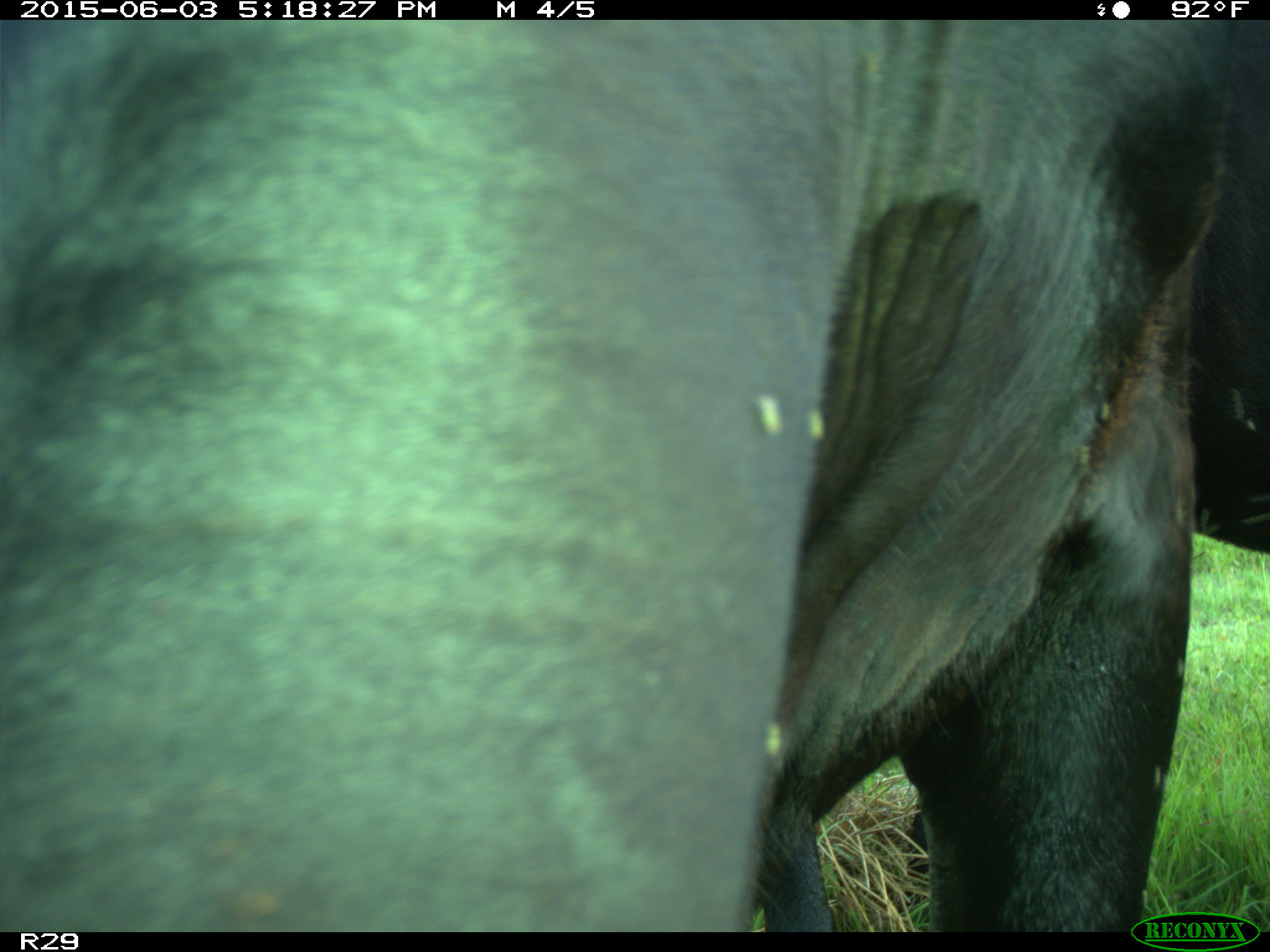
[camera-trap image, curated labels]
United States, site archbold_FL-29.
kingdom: Animalia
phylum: Chordata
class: Mammalia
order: Artiodactyla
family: Bovidae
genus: Bos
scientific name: Bos taurus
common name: domestic cow